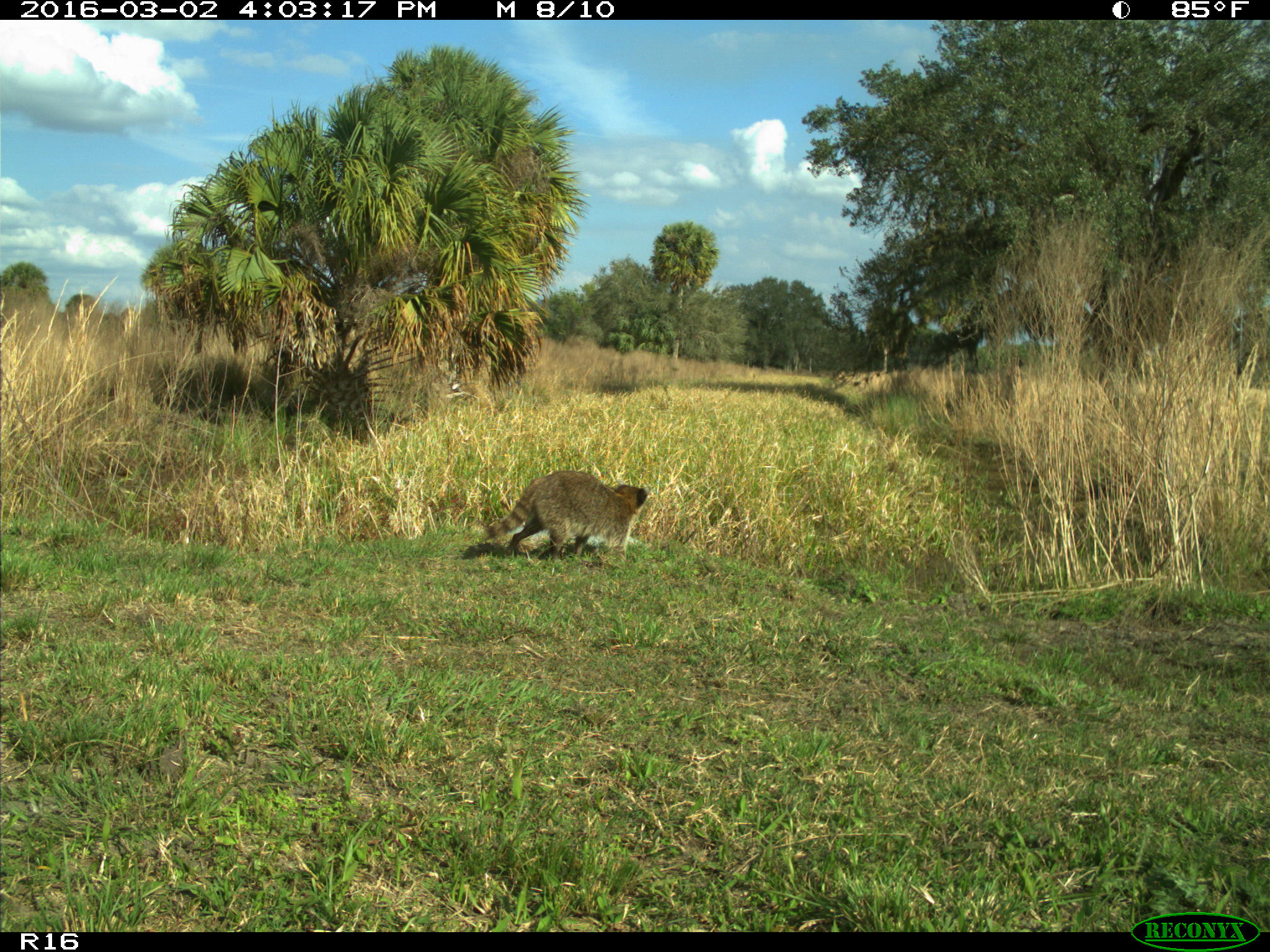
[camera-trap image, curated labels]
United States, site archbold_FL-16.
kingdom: Animalia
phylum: Chordata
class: Mammalia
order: Carnivora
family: Procyonidae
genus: Procyon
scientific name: Procyon lotor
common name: common raccoon